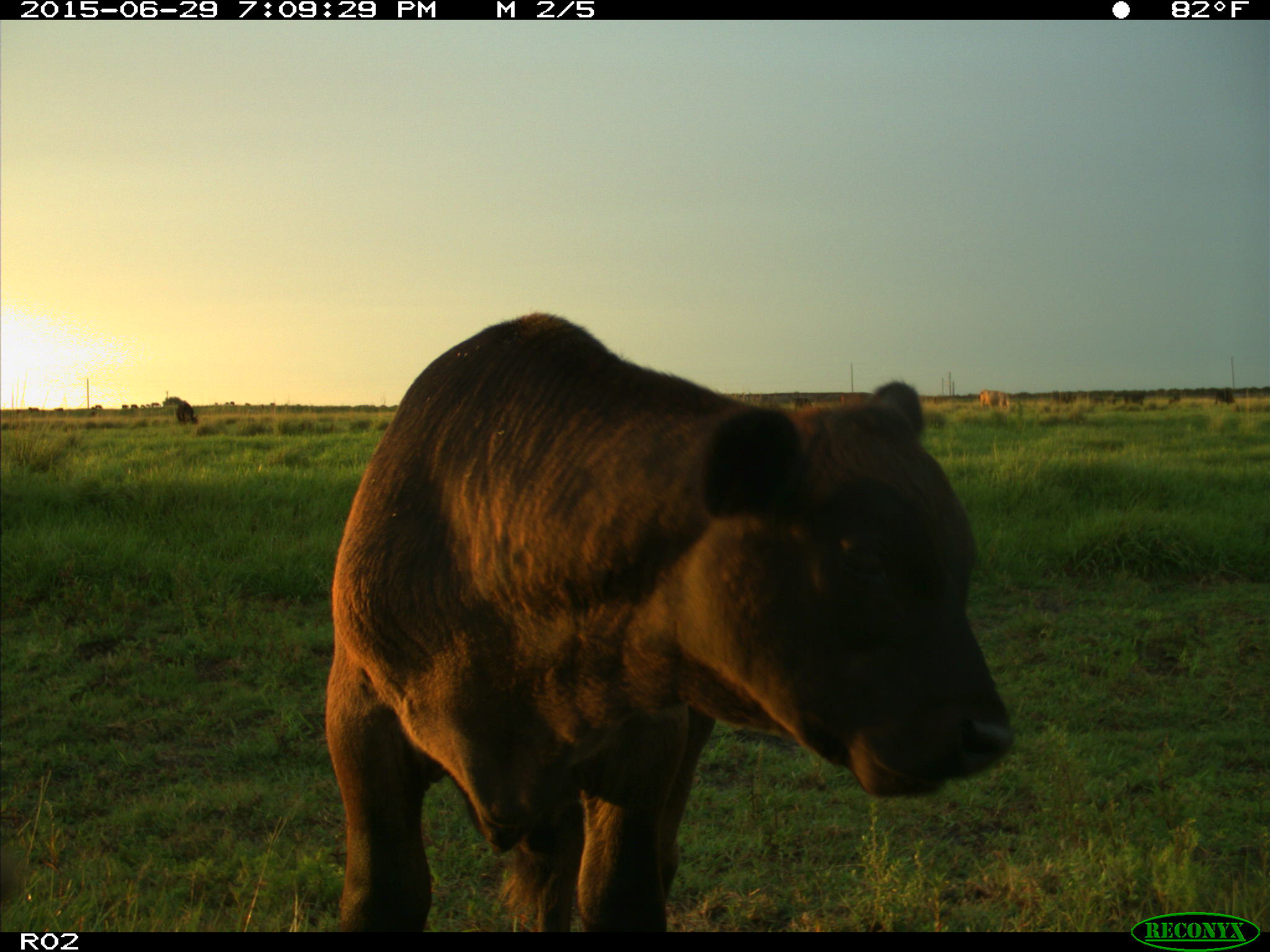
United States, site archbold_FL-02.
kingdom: Animalia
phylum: Chordata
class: Mammalia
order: Artiodactyla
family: Bovidae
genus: Bos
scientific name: Bos taurus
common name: domestic cow